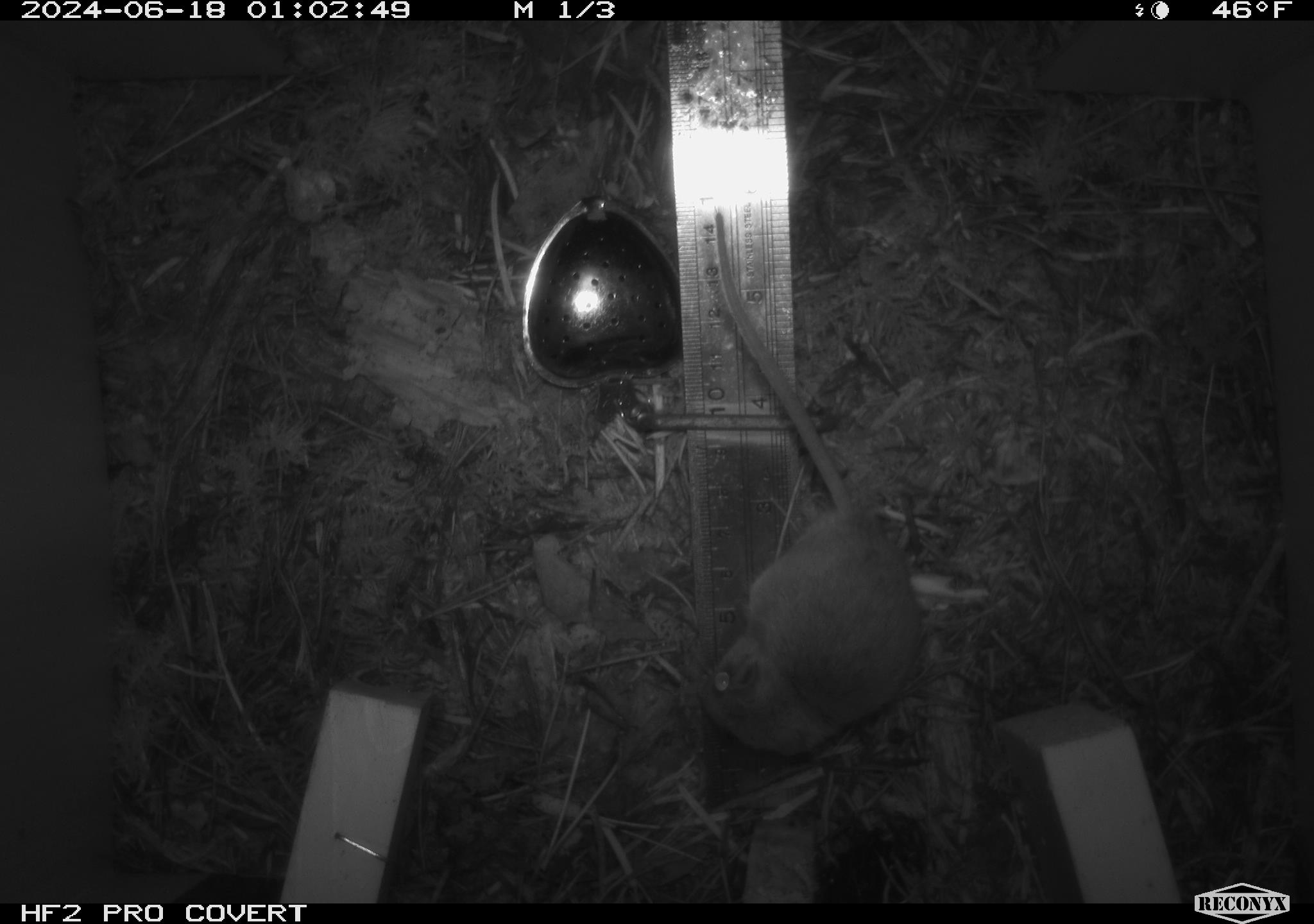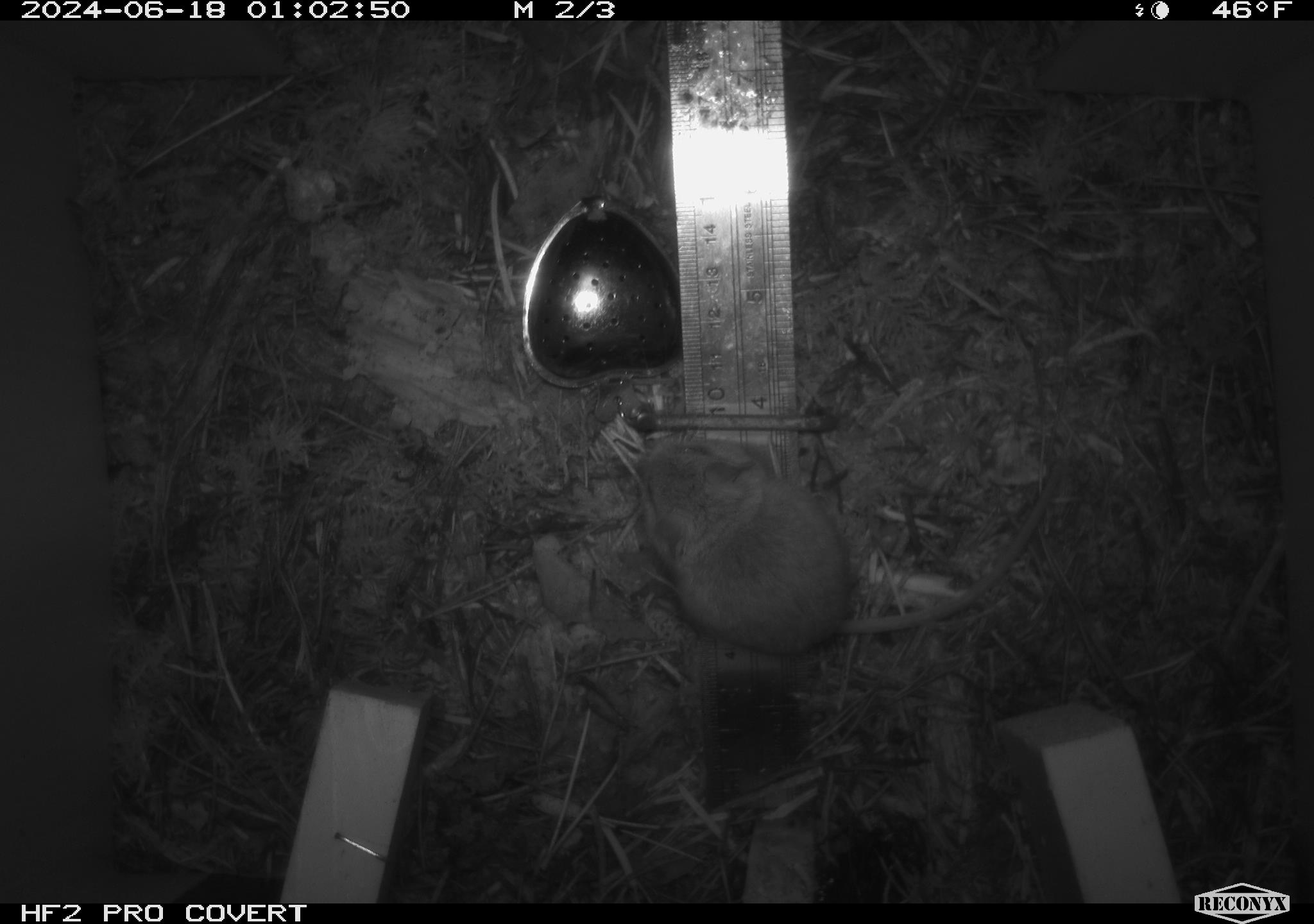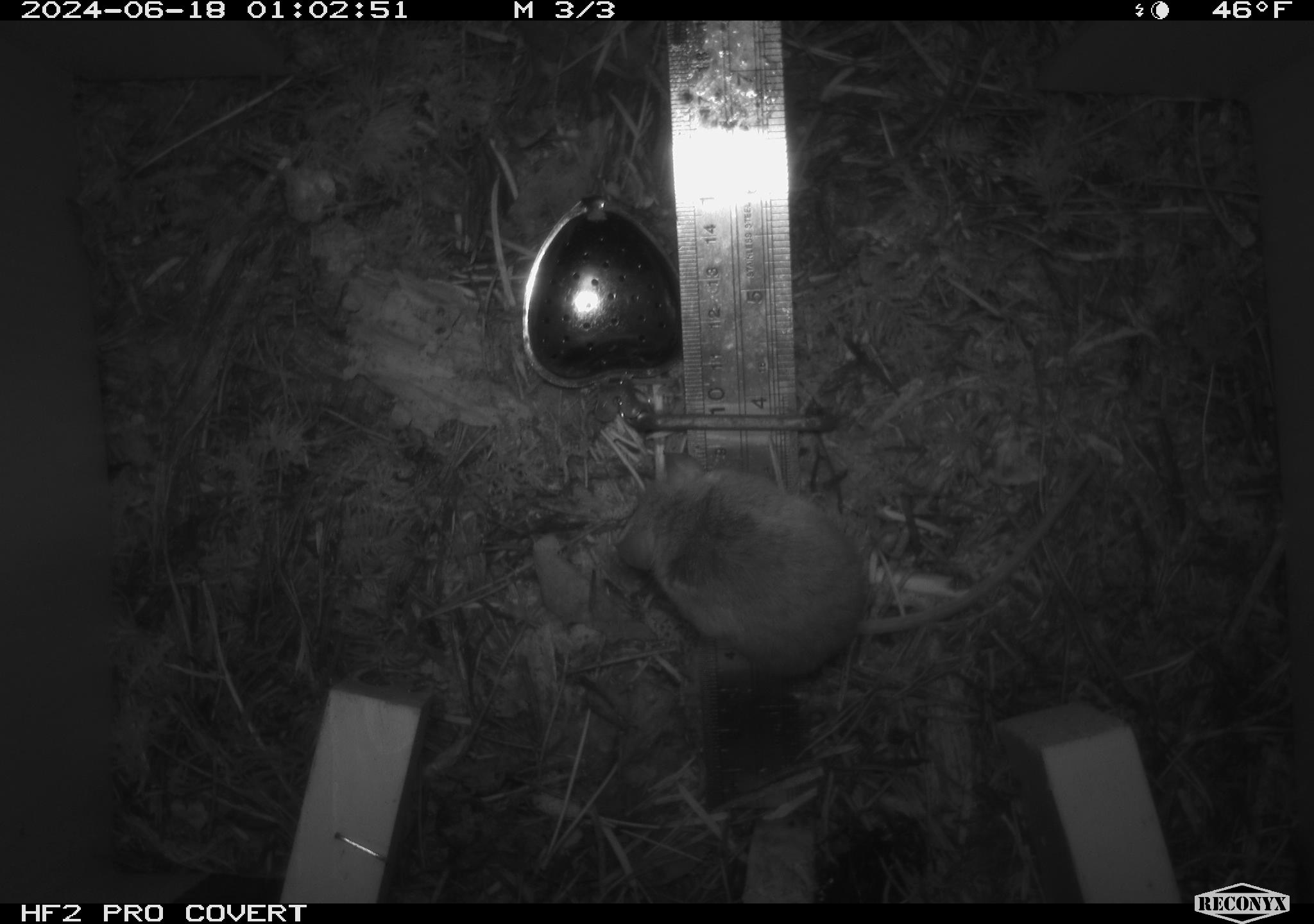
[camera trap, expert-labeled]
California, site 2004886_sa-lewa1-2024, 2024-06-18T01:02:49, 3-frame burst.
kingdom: Animalia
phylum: Chordata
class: Mammalia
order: Rodentia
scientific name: Rodentia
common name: rodent